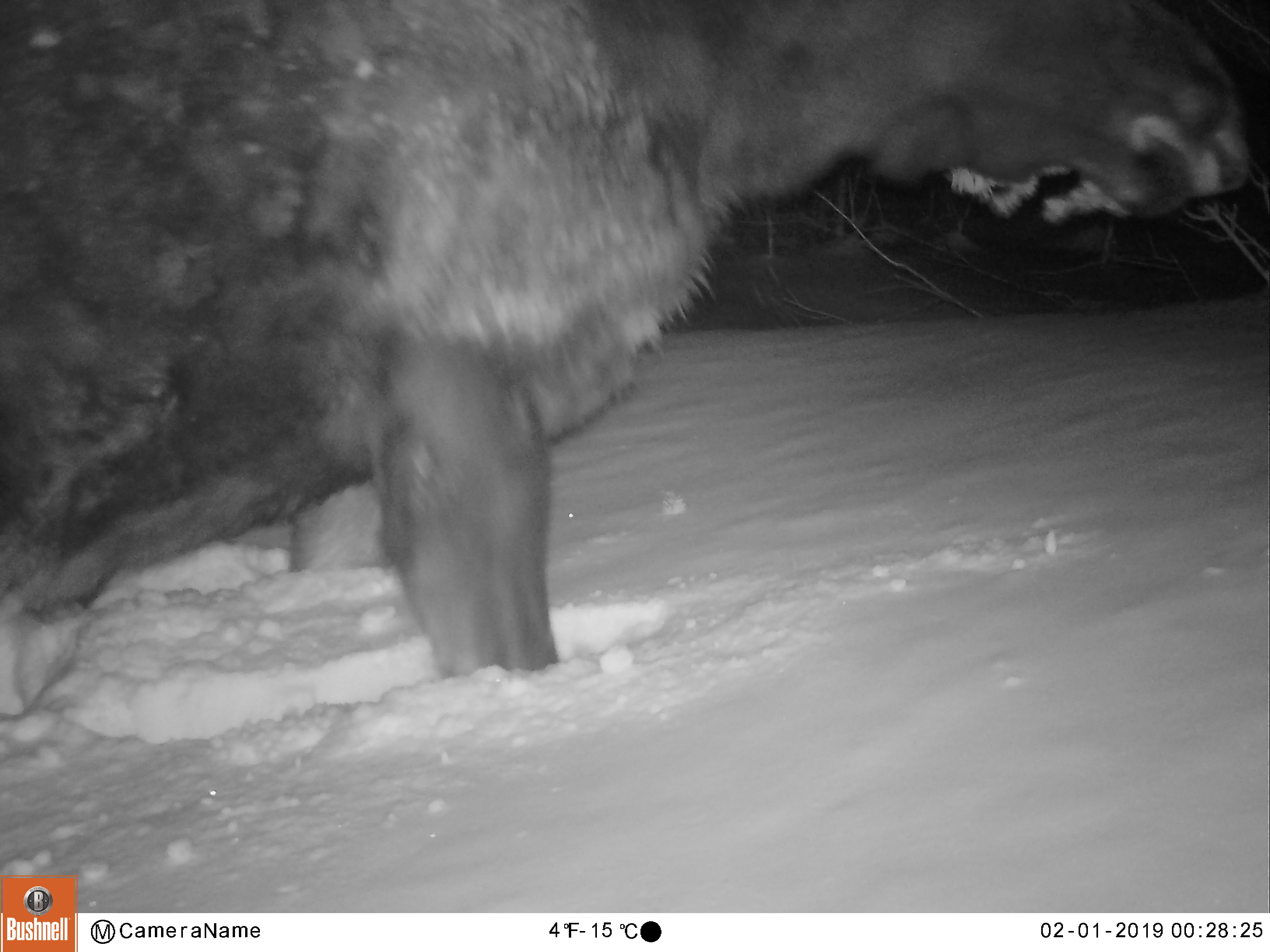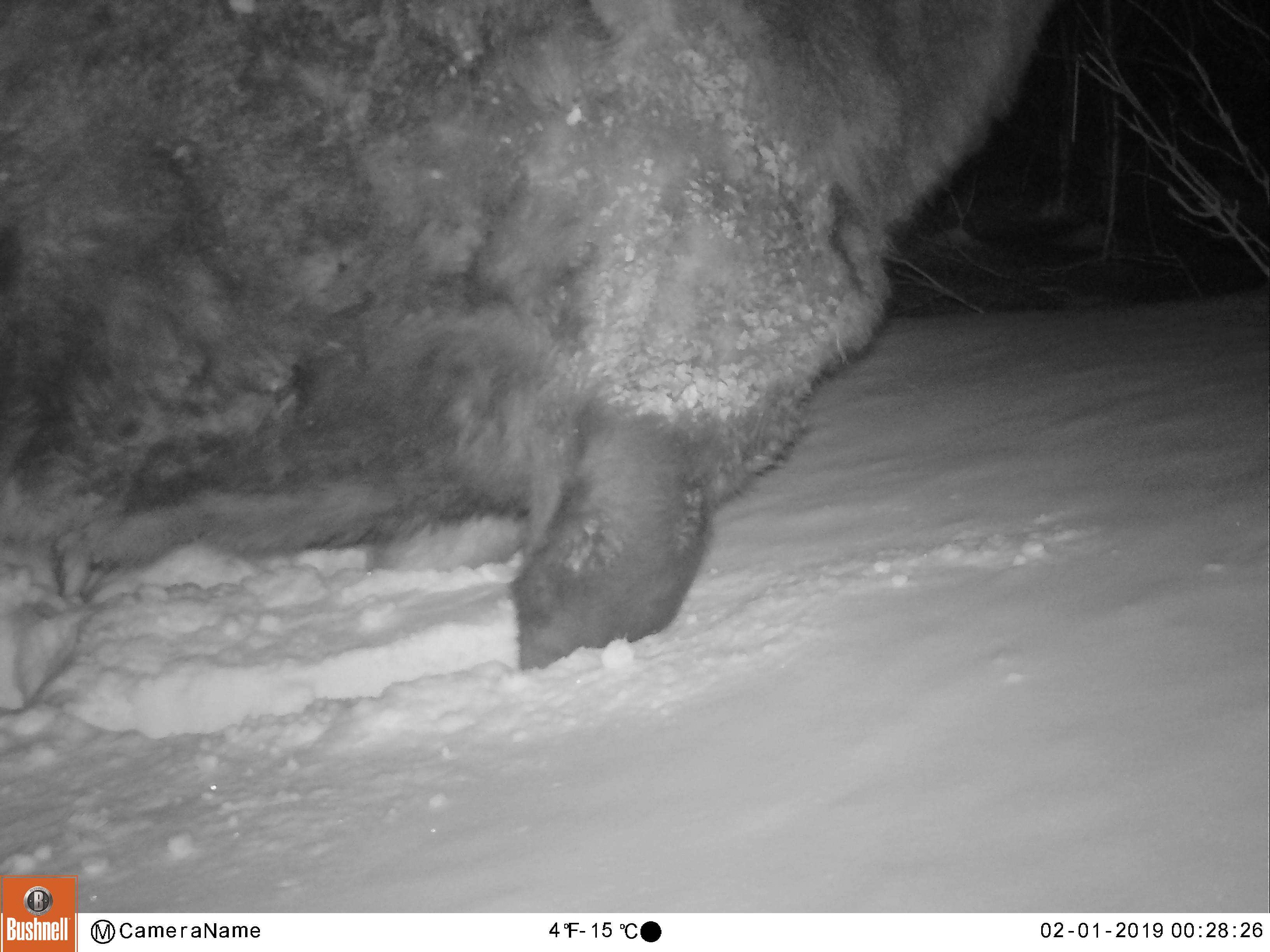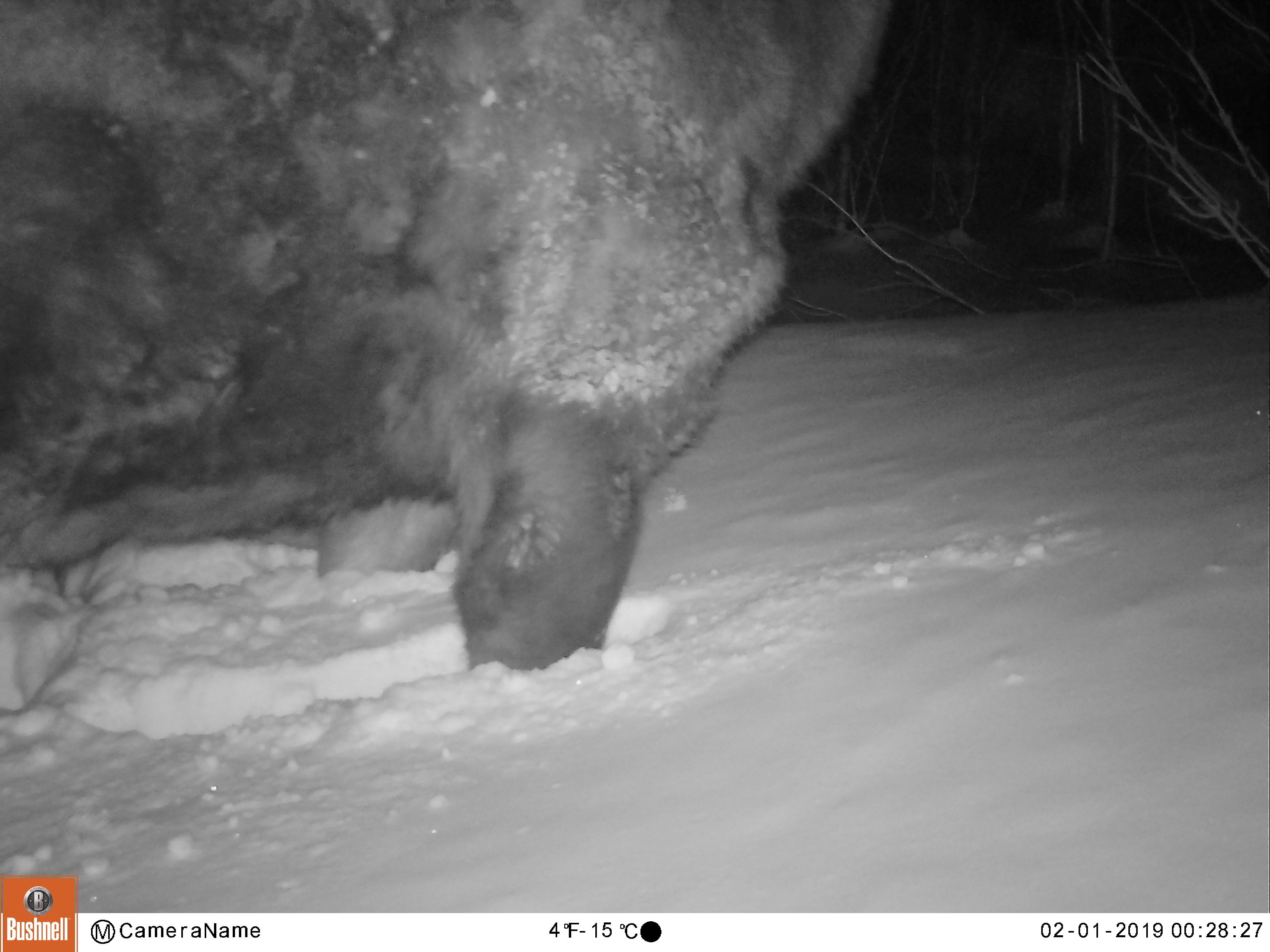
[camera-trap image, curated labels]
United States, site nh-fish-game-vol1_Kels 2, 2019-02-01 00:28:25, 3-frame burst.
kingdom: Animalia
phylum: Chordata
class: Mammalia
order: Artiodactyla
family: Cervidae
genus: Alces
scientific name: Alces alces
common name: moose